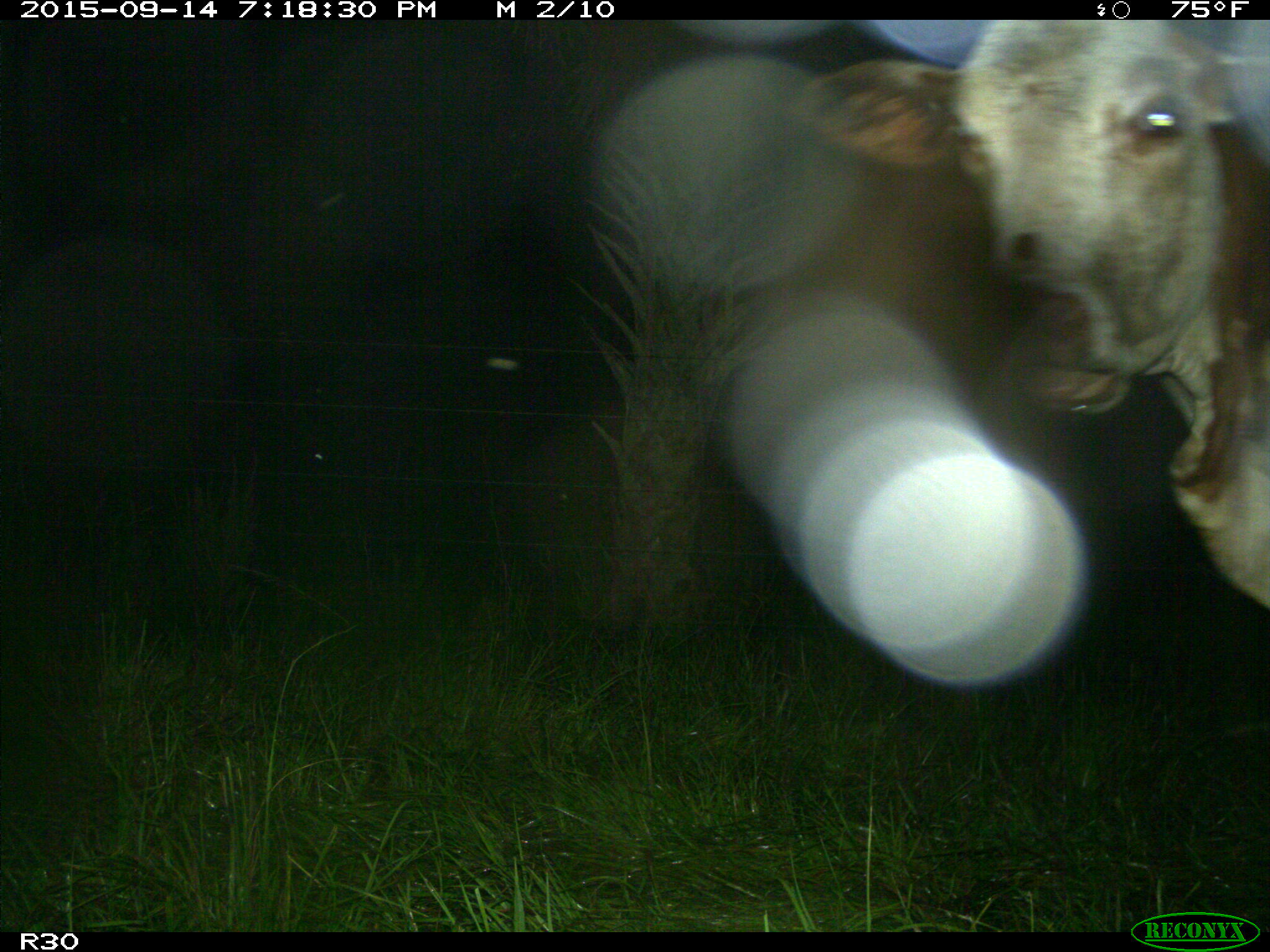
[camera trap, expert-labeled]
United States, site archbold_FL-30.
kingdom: Animalia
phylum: Chordata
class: Mammalia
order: Artiodactyla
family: Bovidae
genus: Bos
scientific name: Bos taurus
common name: domestic cow